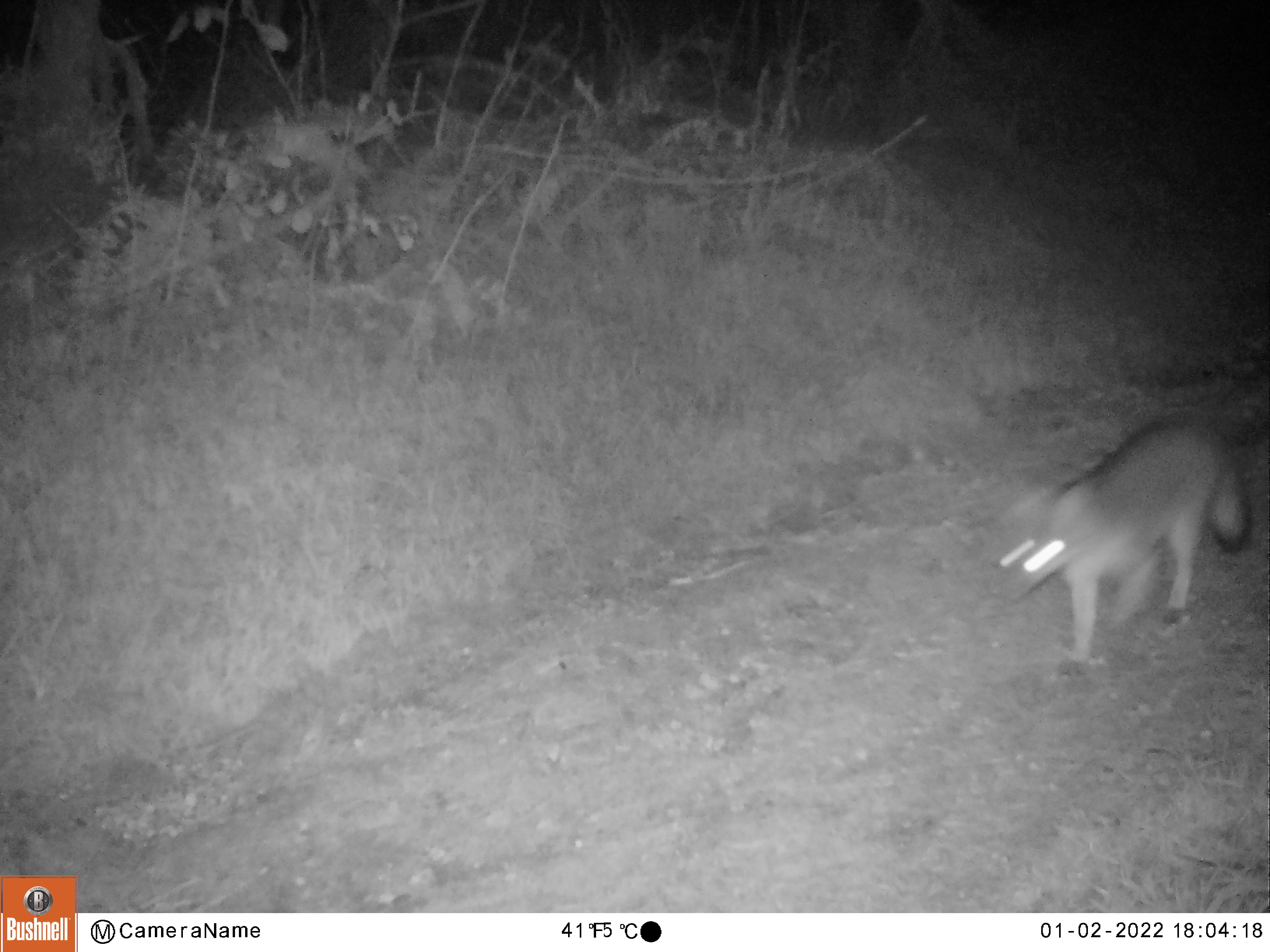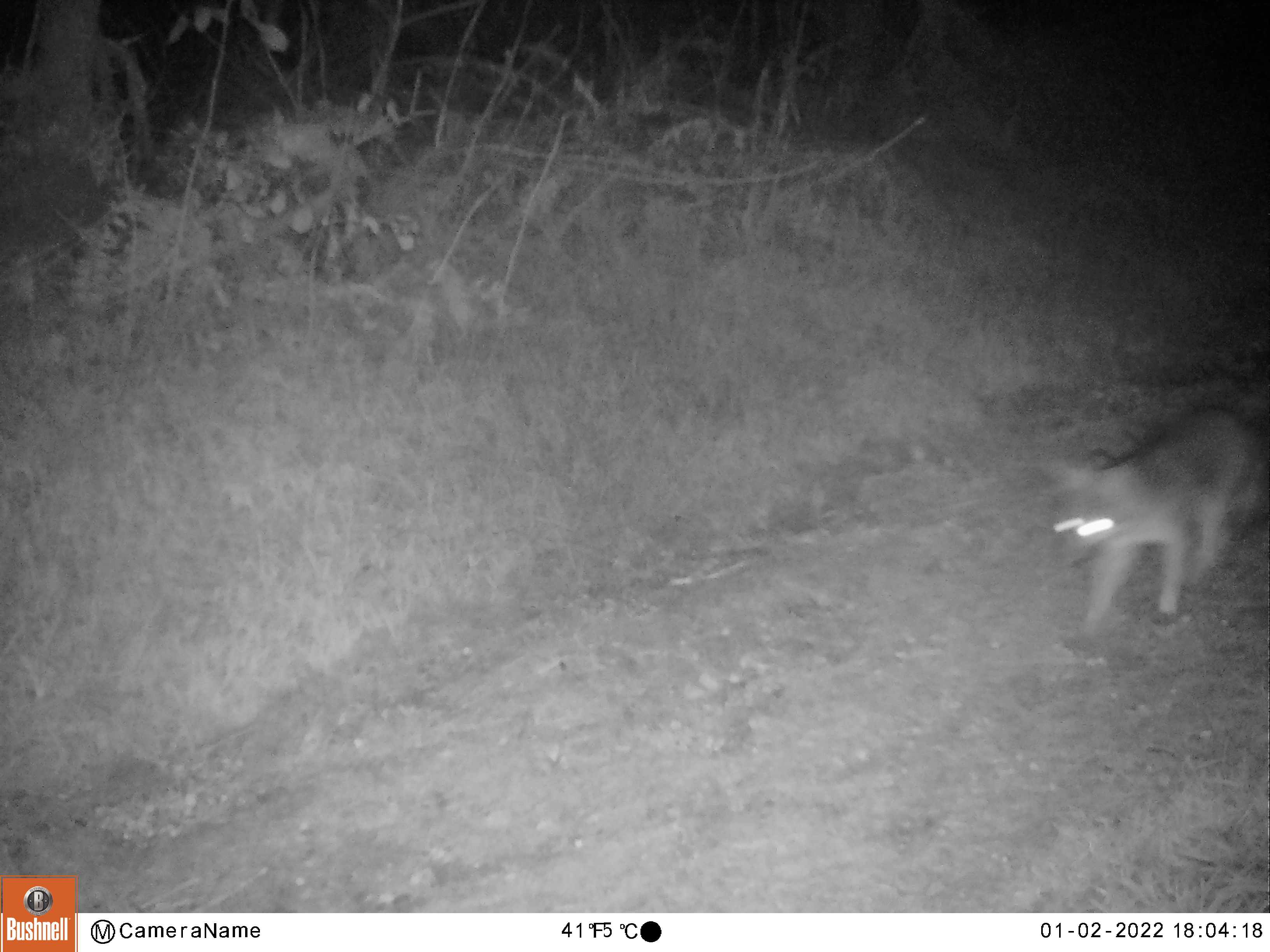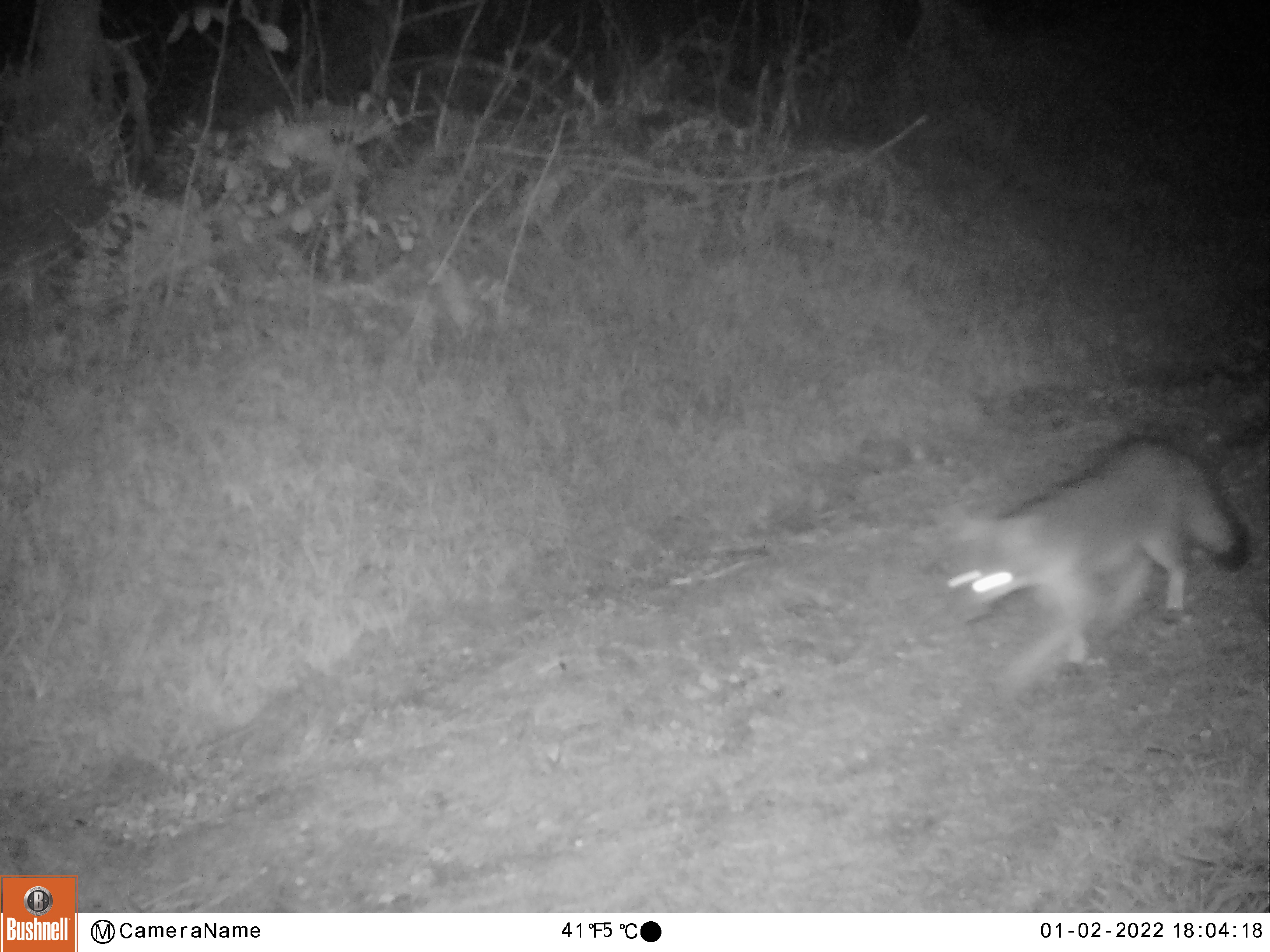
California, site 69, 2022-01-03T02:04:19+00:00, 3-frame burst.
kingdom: Animalia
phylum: Chordata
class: Mammalia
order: Carnivora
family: Canidae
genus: Urocyon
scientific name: Urocyon cinereoargenteus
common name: gray fox